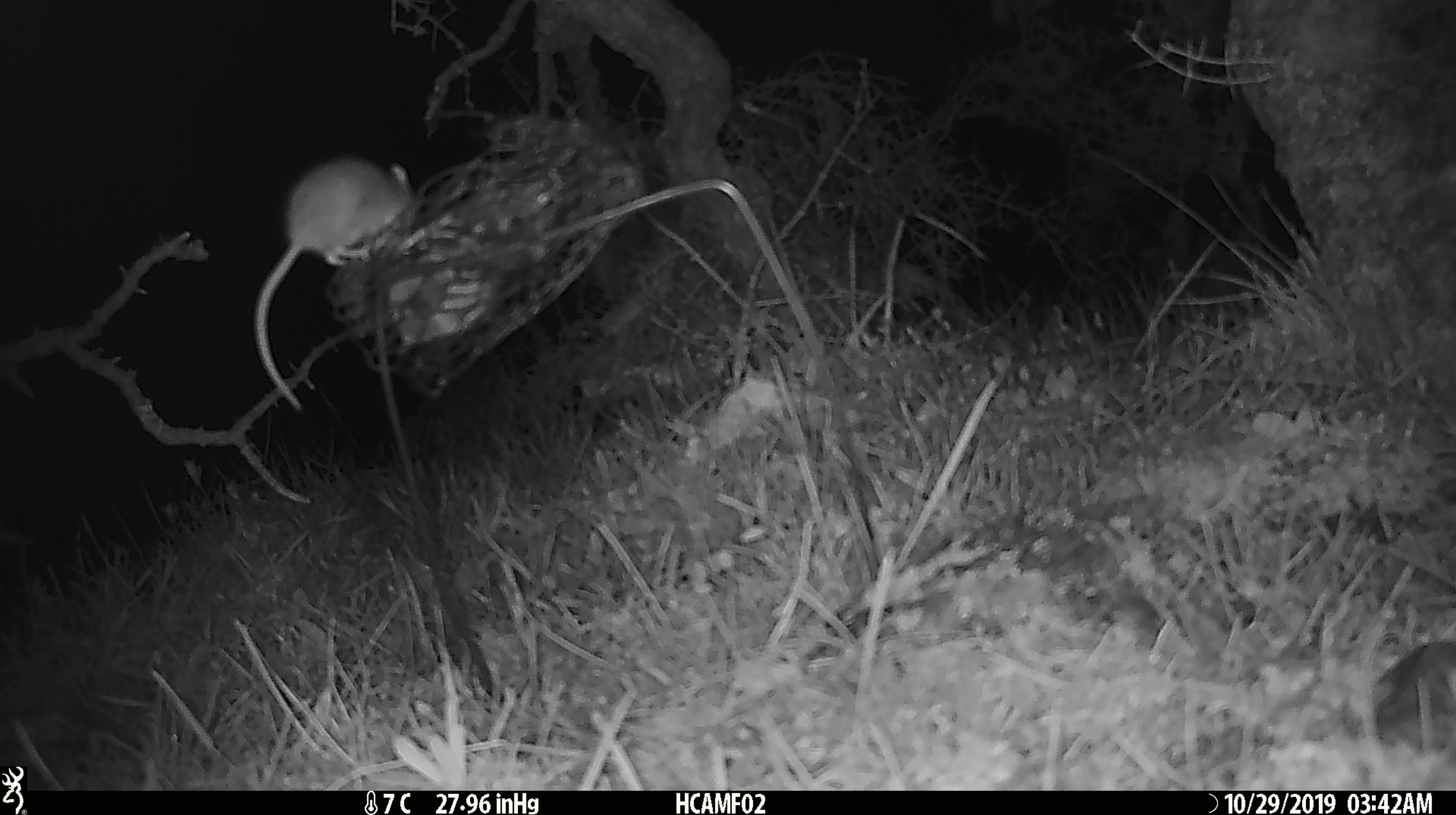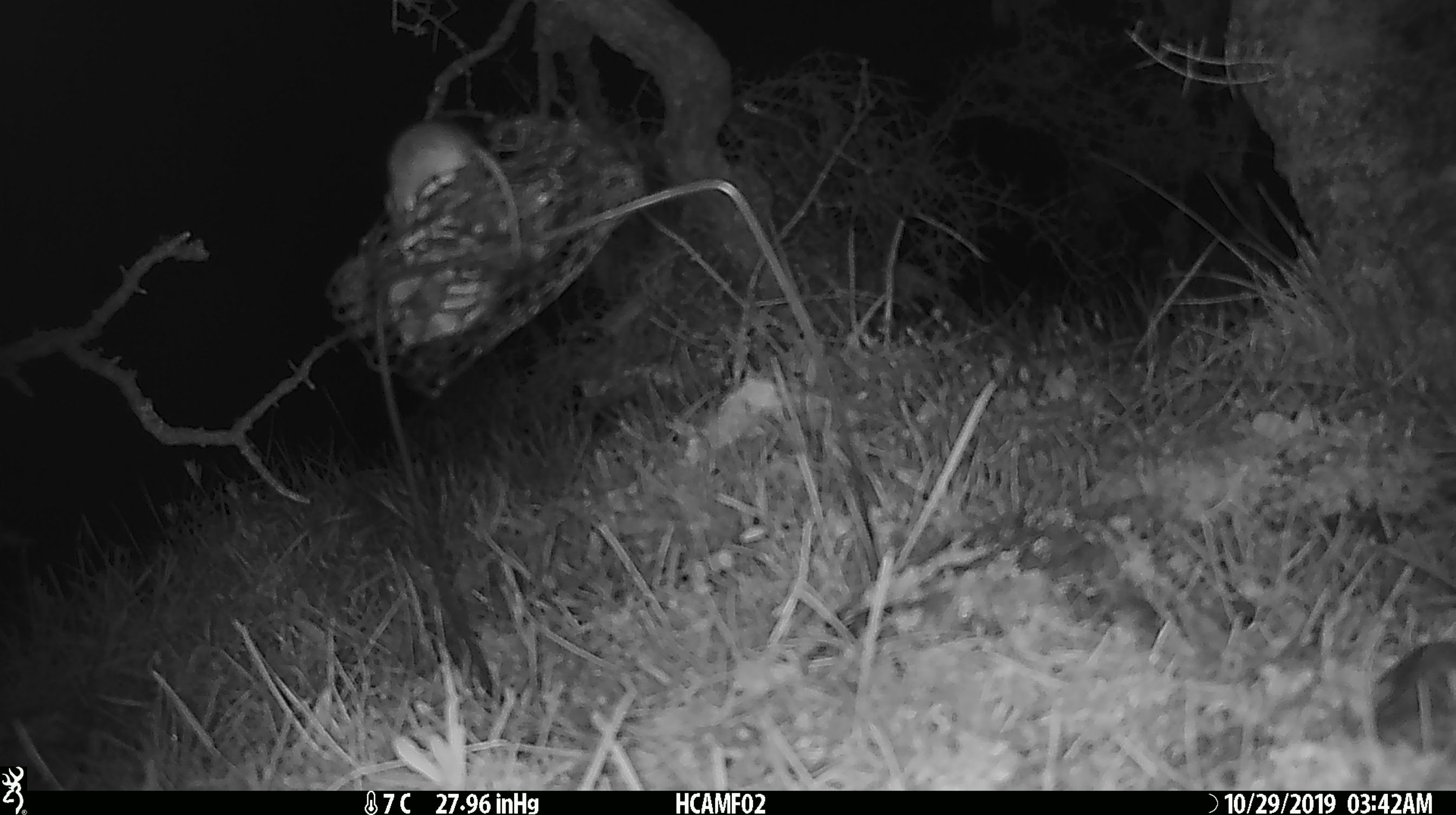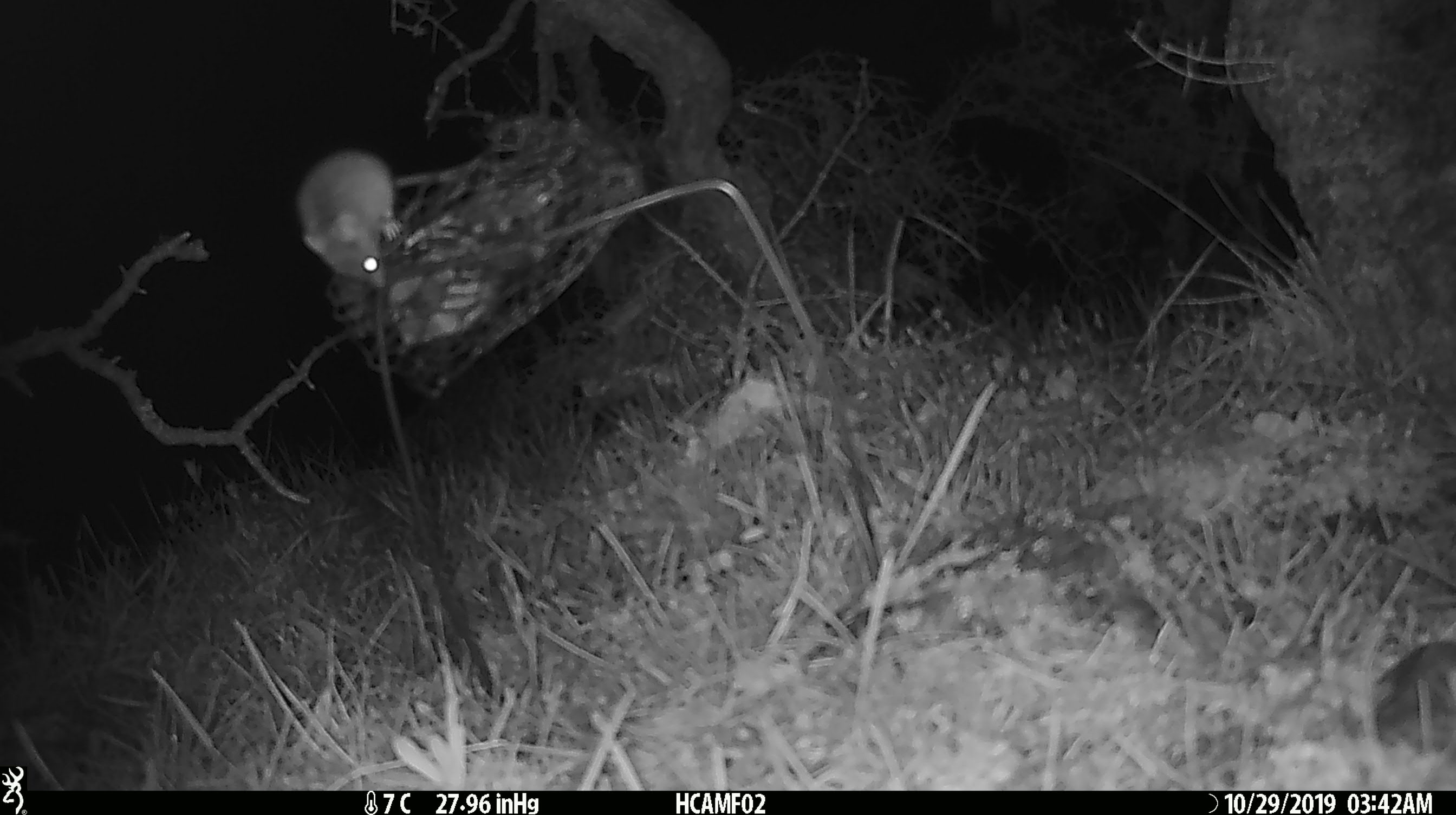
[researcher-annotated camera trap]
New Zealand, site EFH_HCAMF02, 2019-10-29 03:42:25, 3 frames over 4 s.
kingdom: Animalia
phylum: Chordata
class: Mammalia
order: Rodentia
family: Muridae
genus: Mus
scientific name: Mus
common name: mouse